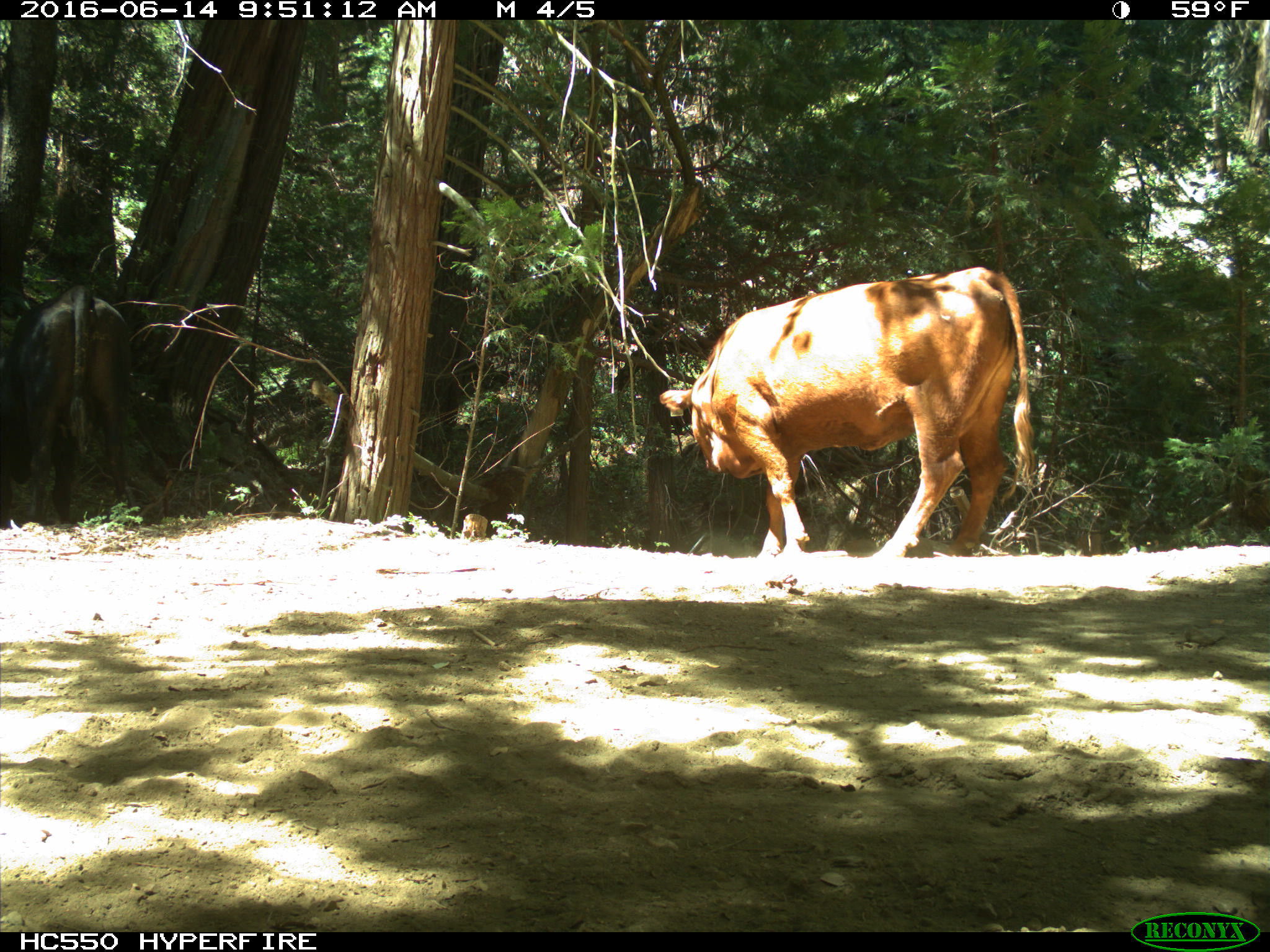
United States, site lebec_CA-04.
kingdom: Animalia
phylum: Chordata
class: Mammalia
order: Artiodactyla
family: Bovidae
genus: Bos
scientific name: Bos taurus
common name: domestic cow